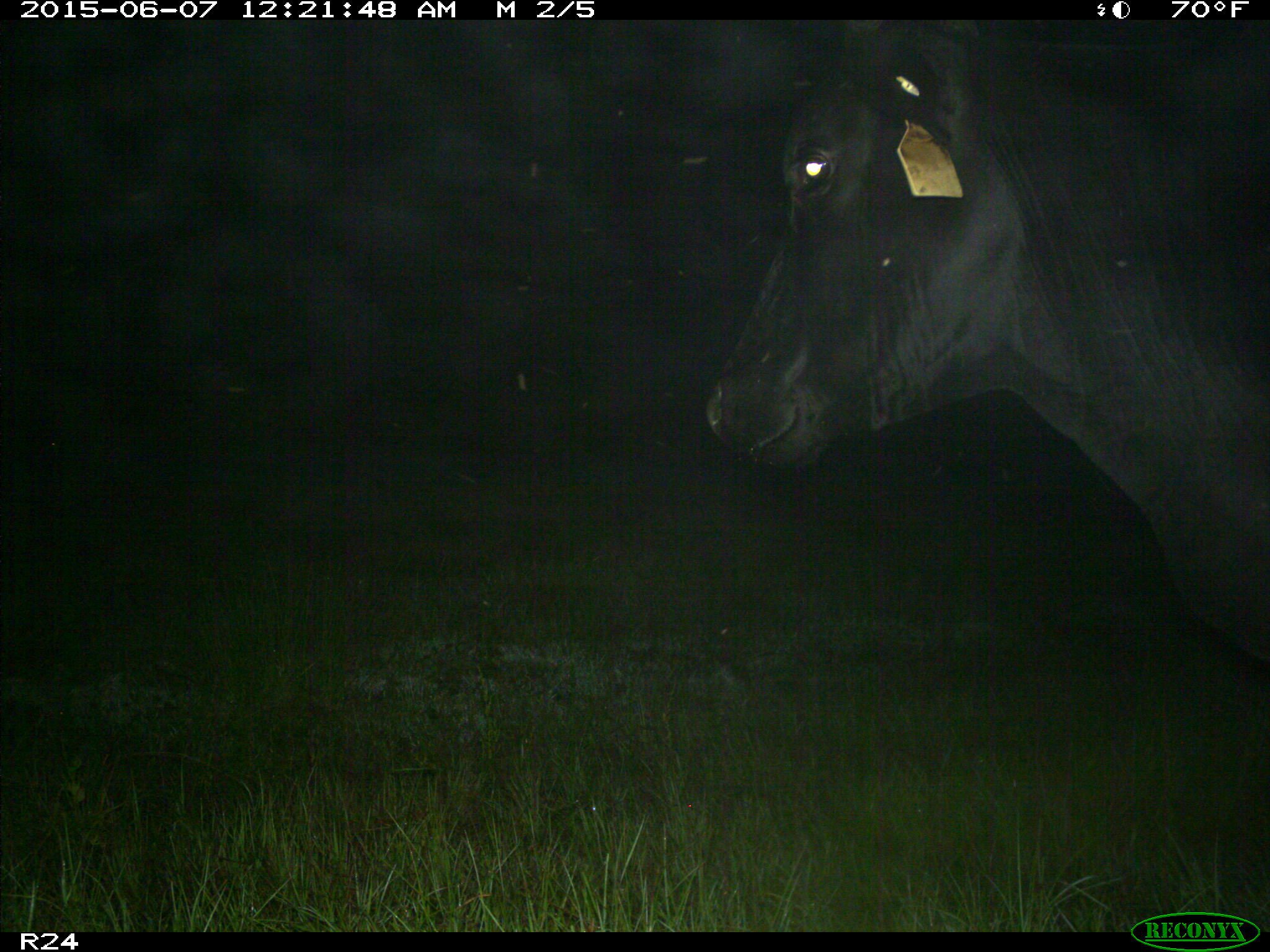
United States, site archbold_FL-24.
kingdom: Animalia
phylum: Chordata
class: Mammalia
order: Artiodactyla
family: Bovidae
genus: Bos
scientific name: Bos taurus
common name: domestic cow